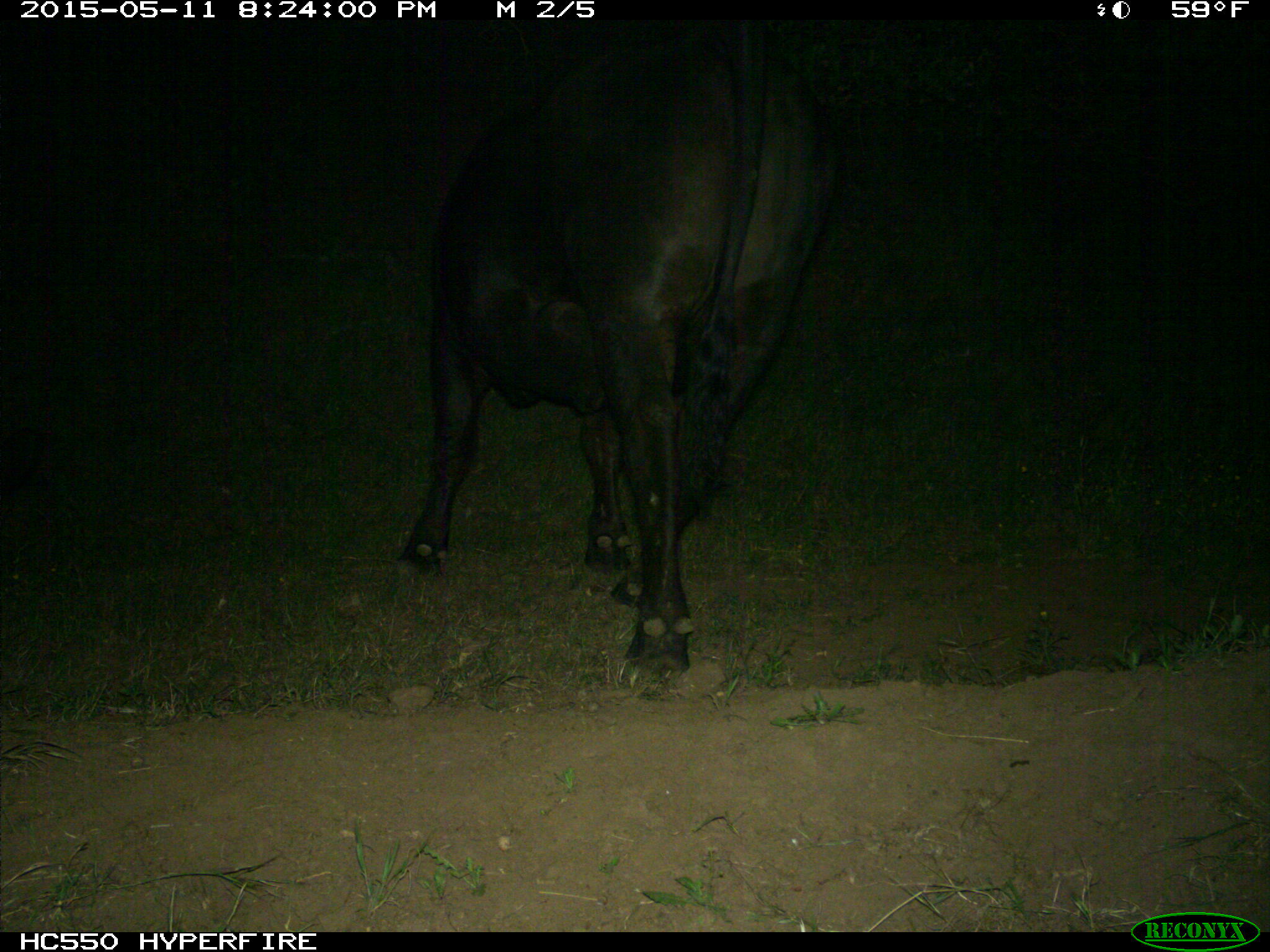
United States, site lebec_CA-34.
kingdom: Animalia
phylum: Chordata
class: Mammalia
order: Artiodactyla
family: Bovidae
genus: Bos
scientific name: Bos taurus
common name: domestic cow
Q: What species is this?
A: Bos taurus (domestic cow).